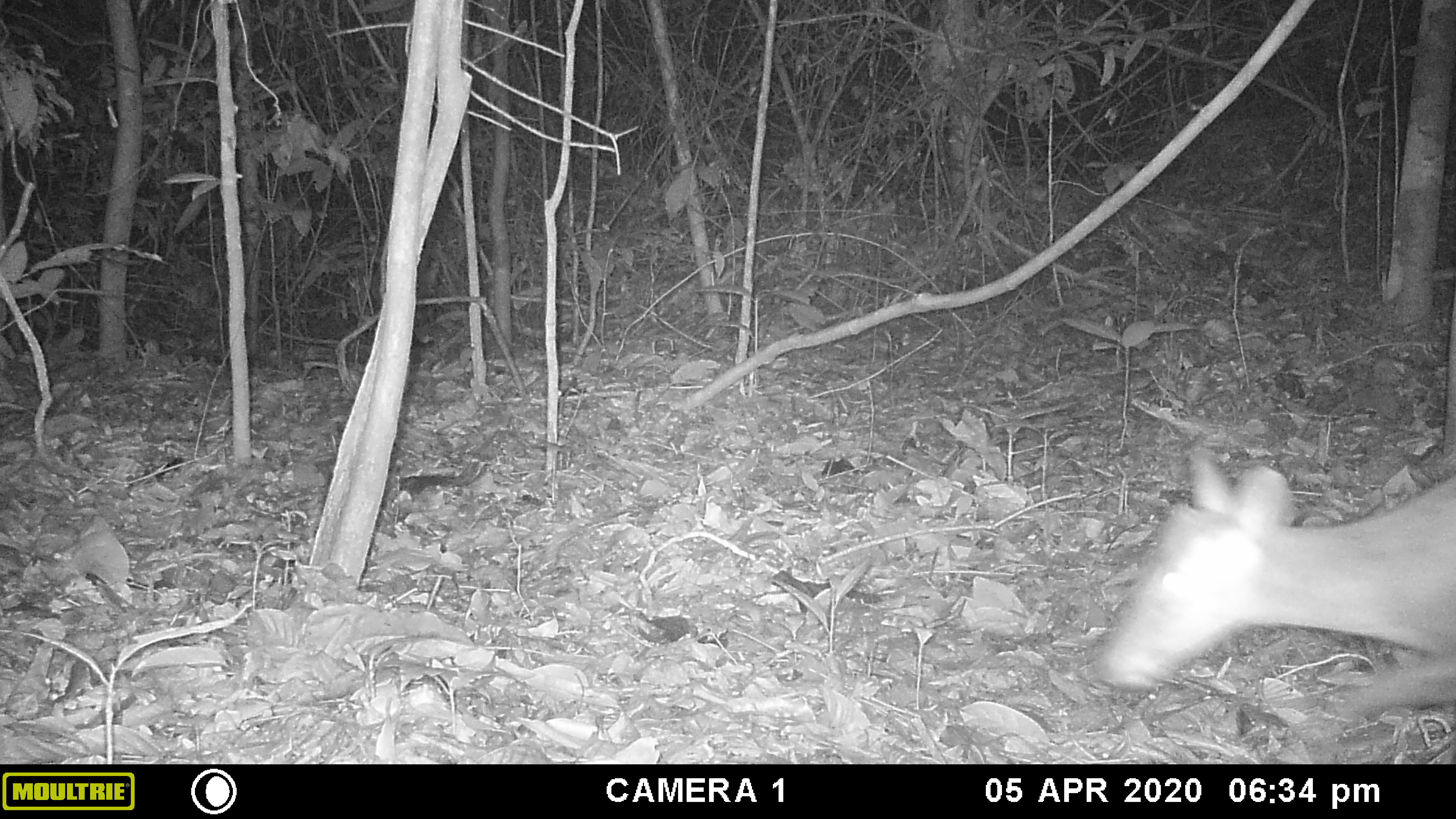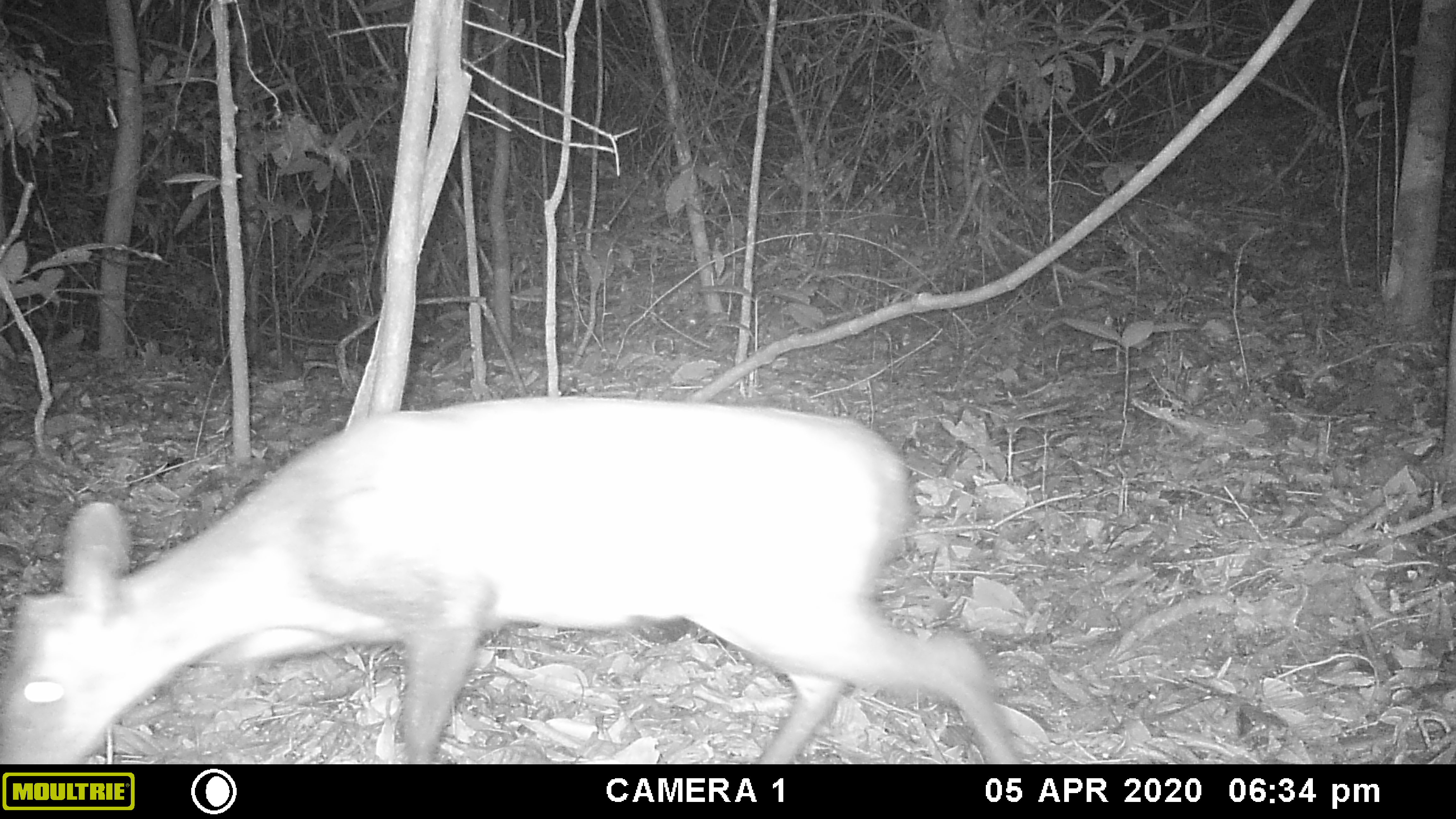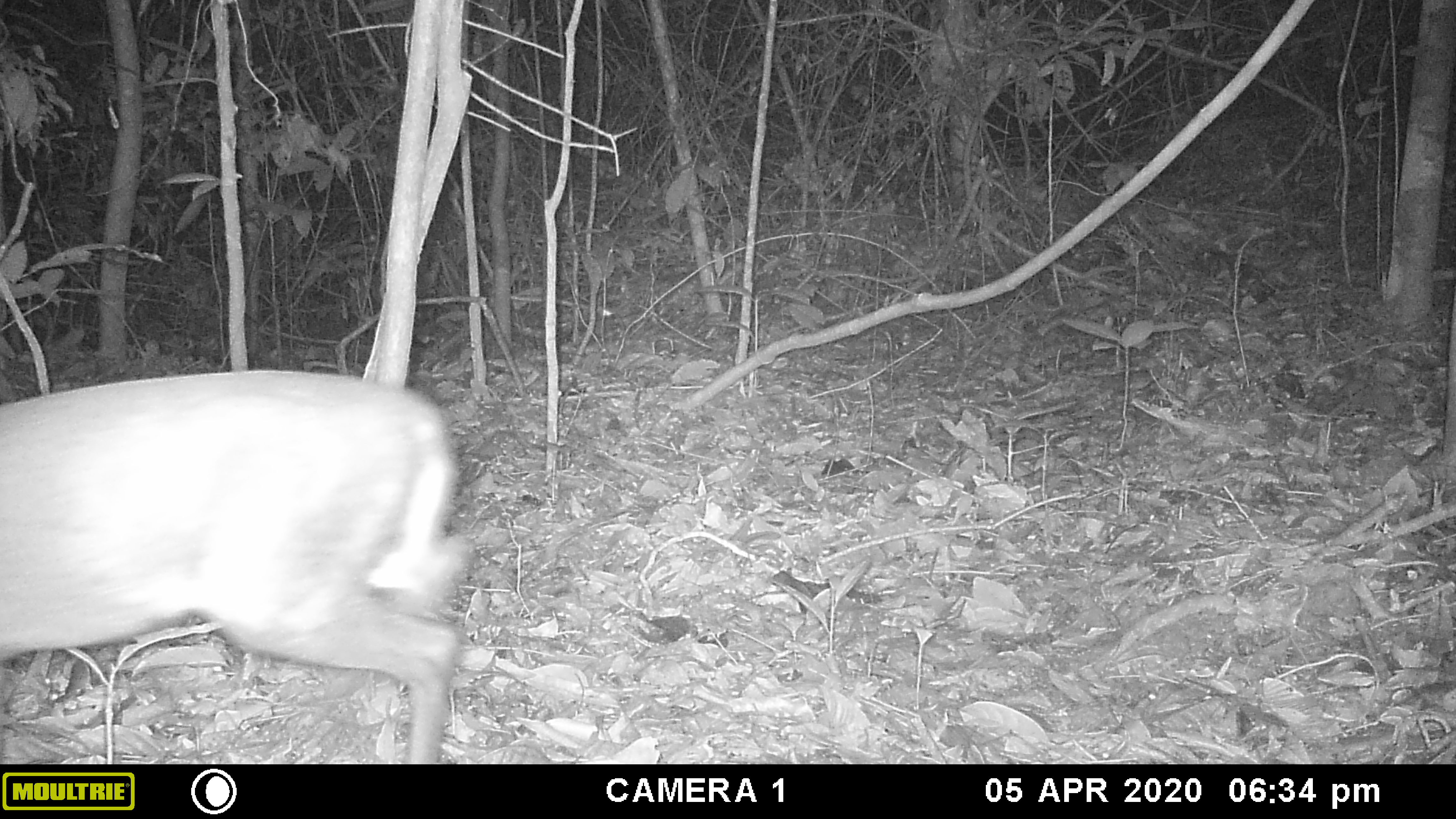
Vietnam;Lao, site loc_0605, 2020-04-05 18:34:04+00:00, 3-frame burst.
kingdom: Animalia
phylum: Chordata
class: Mammalia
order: Artiodactyla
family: Cervidae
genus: Muntiacus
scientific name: Muntiacus rooseveltorum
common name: roosevelt's muntjac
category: roosevelts muntjac group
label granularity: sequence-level